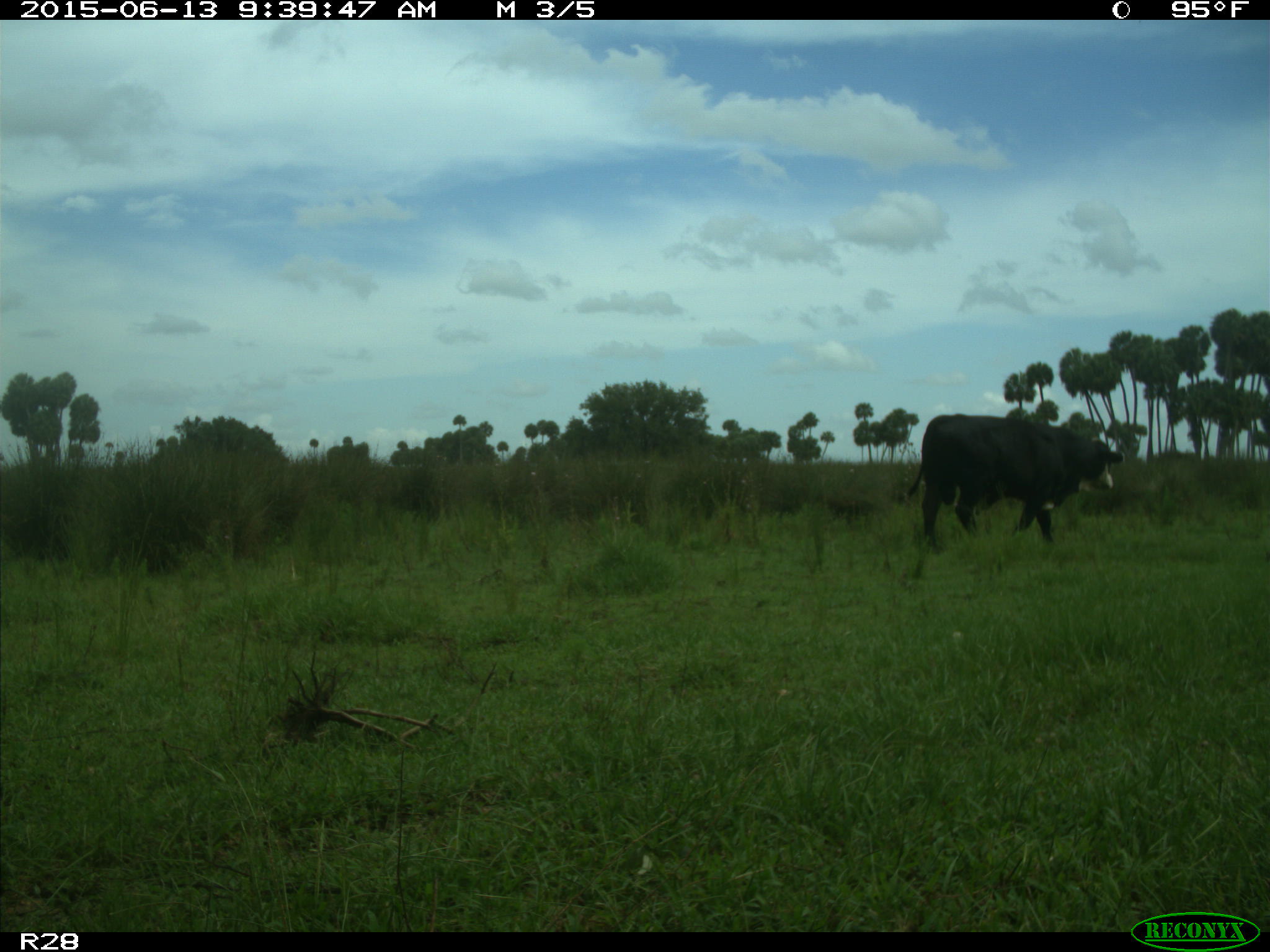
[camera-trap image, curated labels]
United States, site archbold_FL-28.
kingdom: Animalia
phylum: Chordata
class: Mammalia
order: Artiodactyla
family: Bovidae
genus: Bos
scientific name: Bos taurus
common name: domestic cow